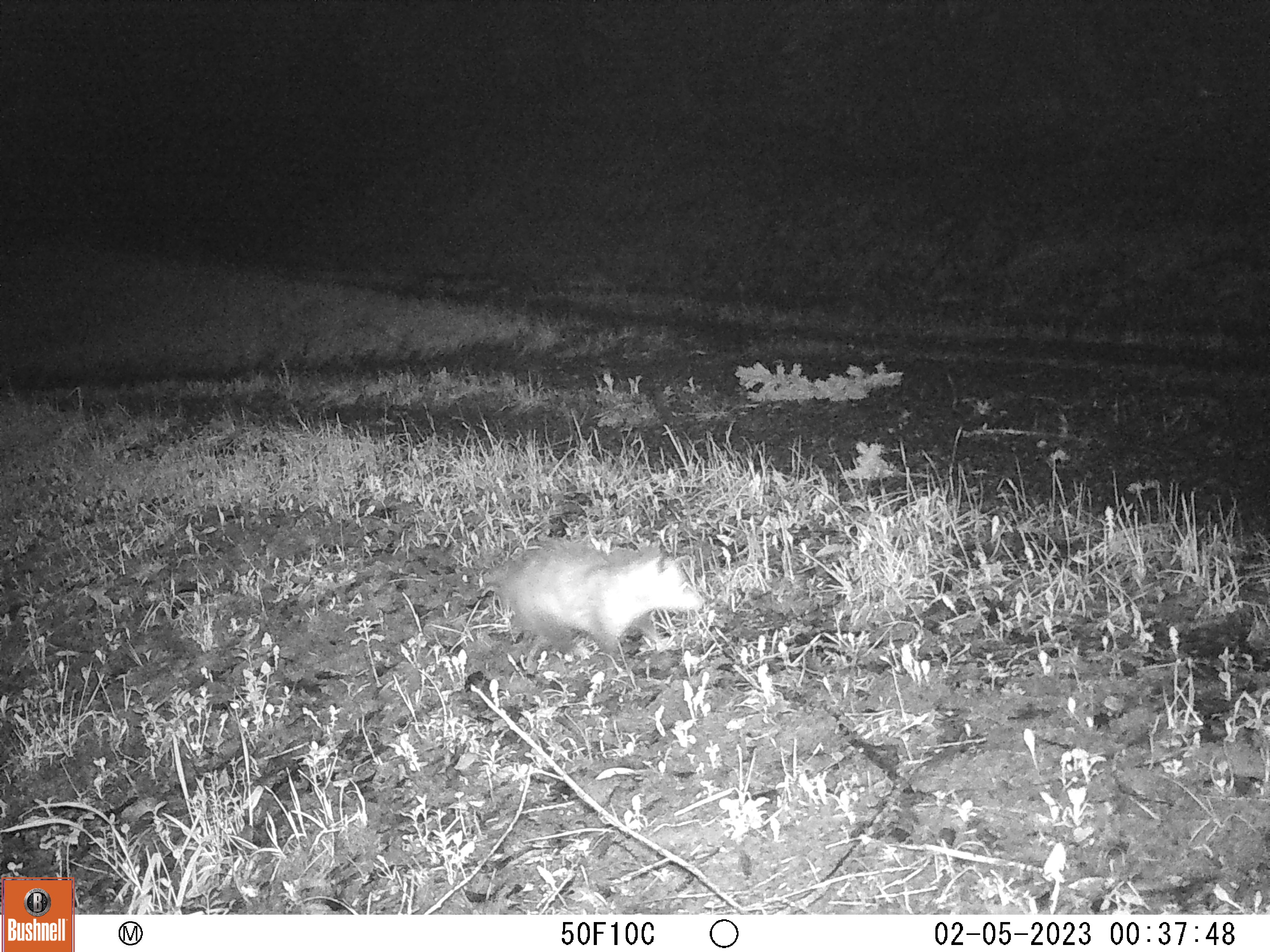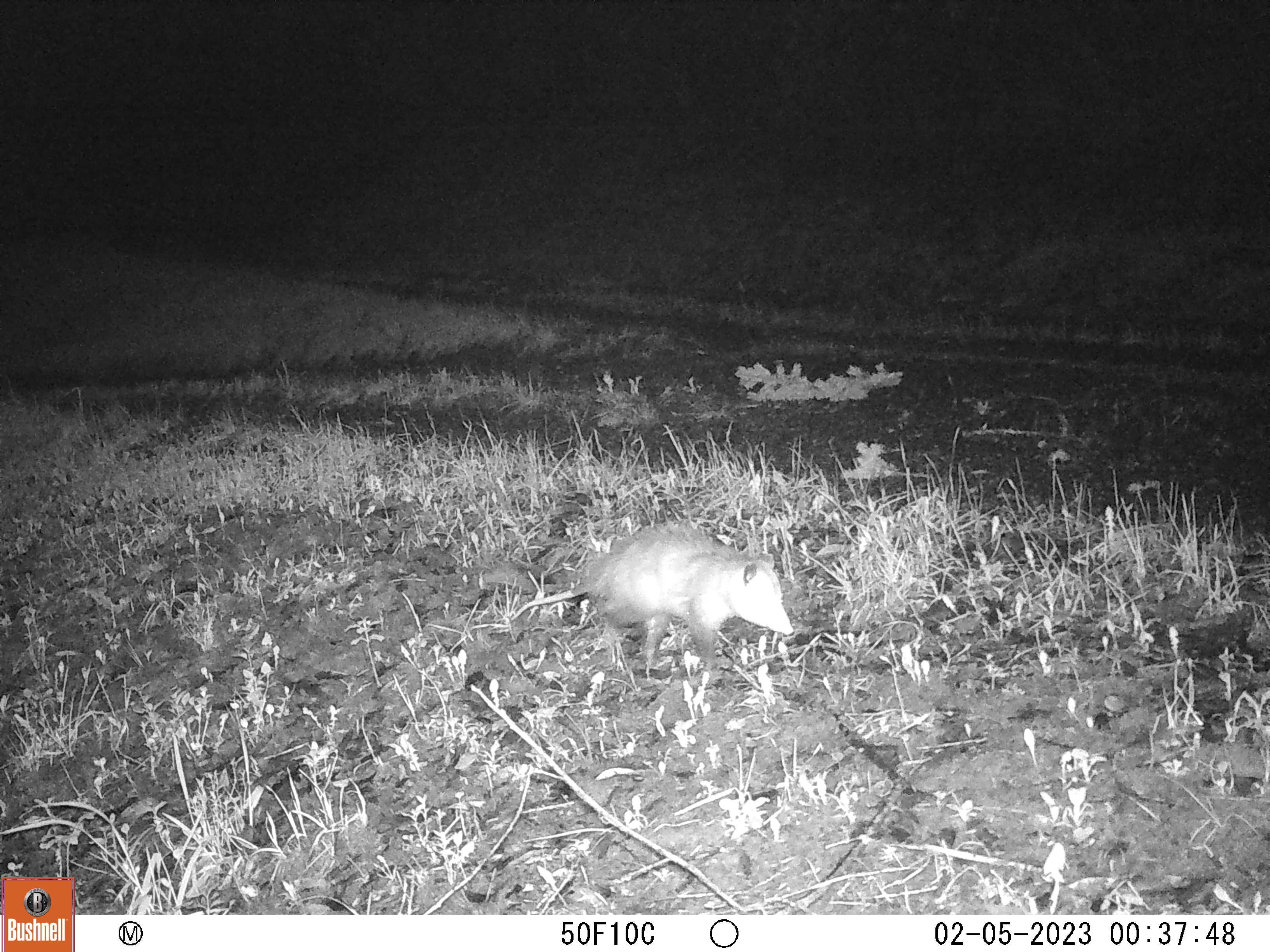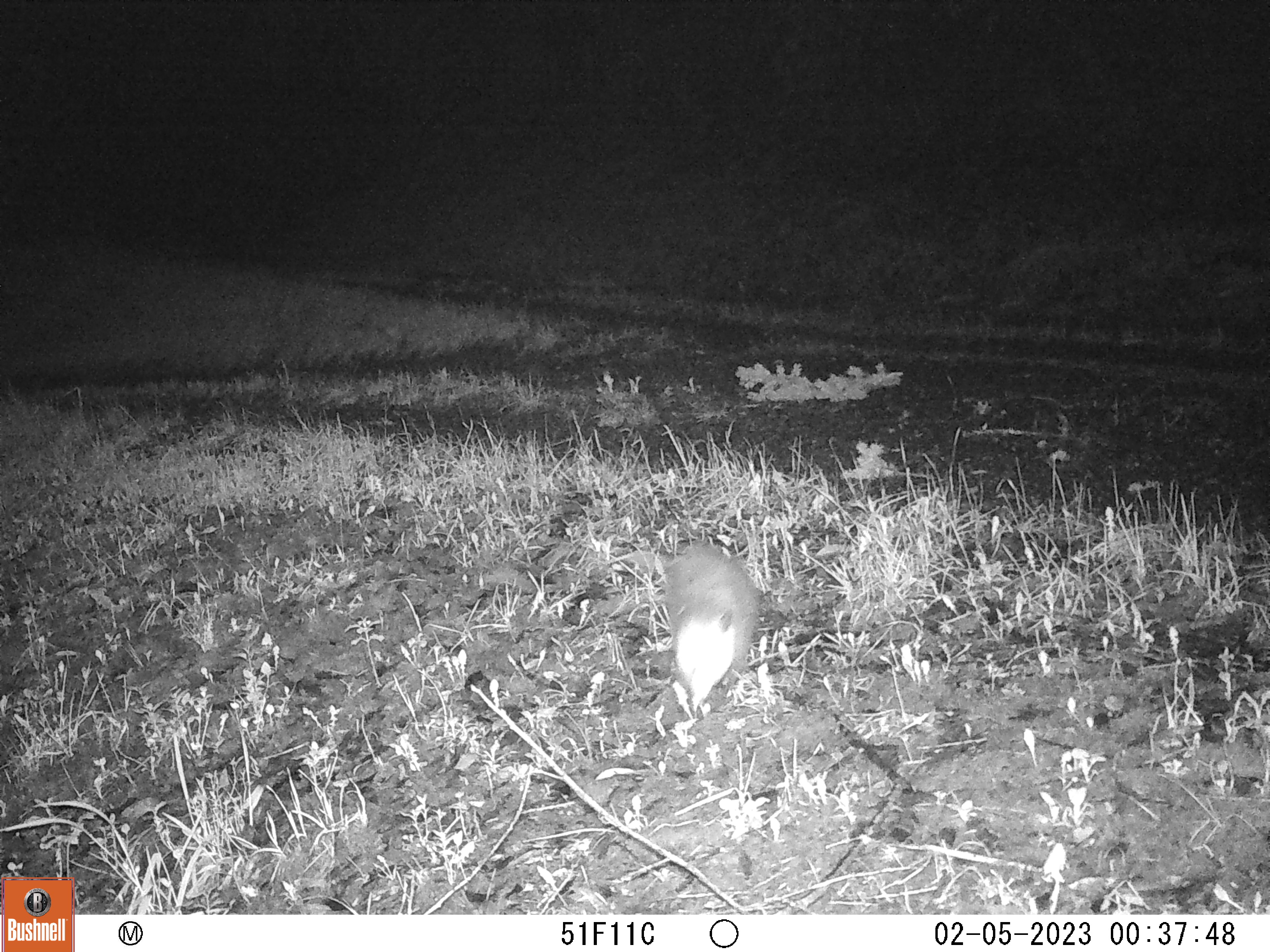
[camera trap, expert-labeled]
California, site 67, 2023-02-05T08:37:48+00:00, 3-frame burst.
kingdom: Animalia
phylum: Chordata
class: Mammalia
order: Didelphimorphia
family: Didelphidae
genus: Didelphis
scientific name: Didelphis virginiana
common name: virginia opossum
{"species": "virginia opossum (Didelphis virginiana)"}